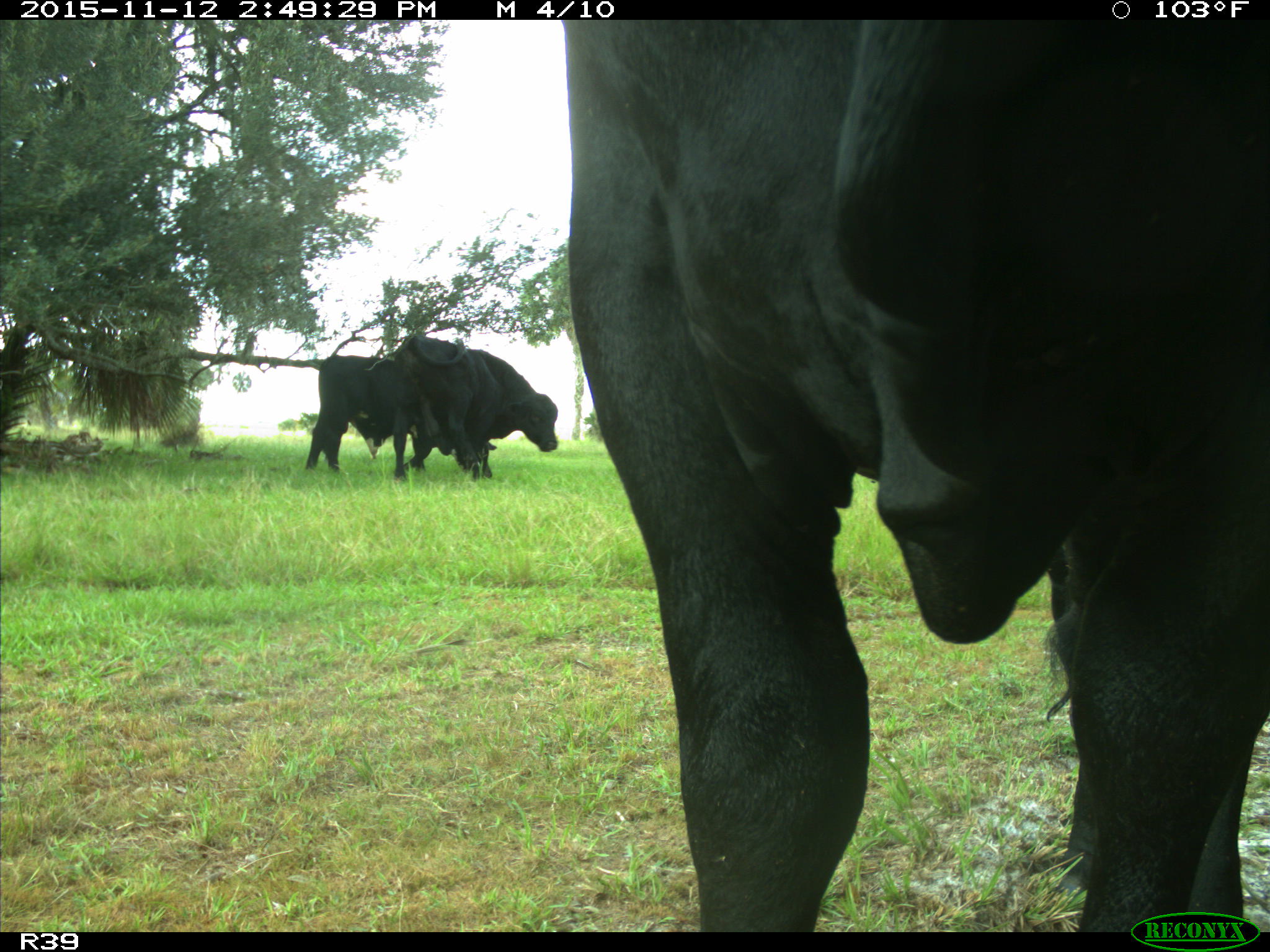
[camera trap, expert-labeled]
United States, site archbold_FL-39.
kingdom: Animalia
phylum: Chordata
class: Mammalia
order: Artiodactyla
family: Bovidae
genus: Bos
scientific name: Bos taurus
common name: domestic cow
Bos taurus (domestic cow).